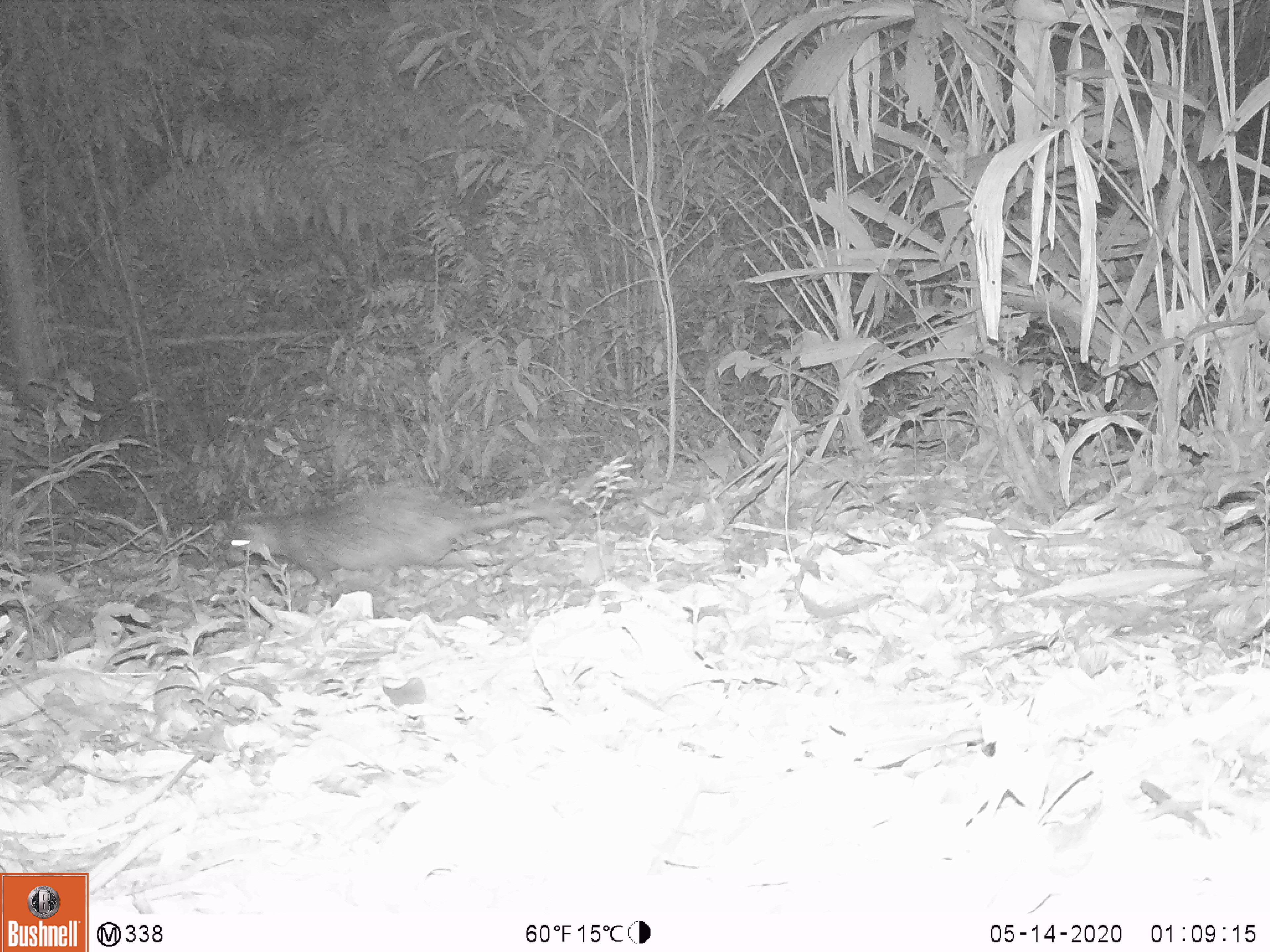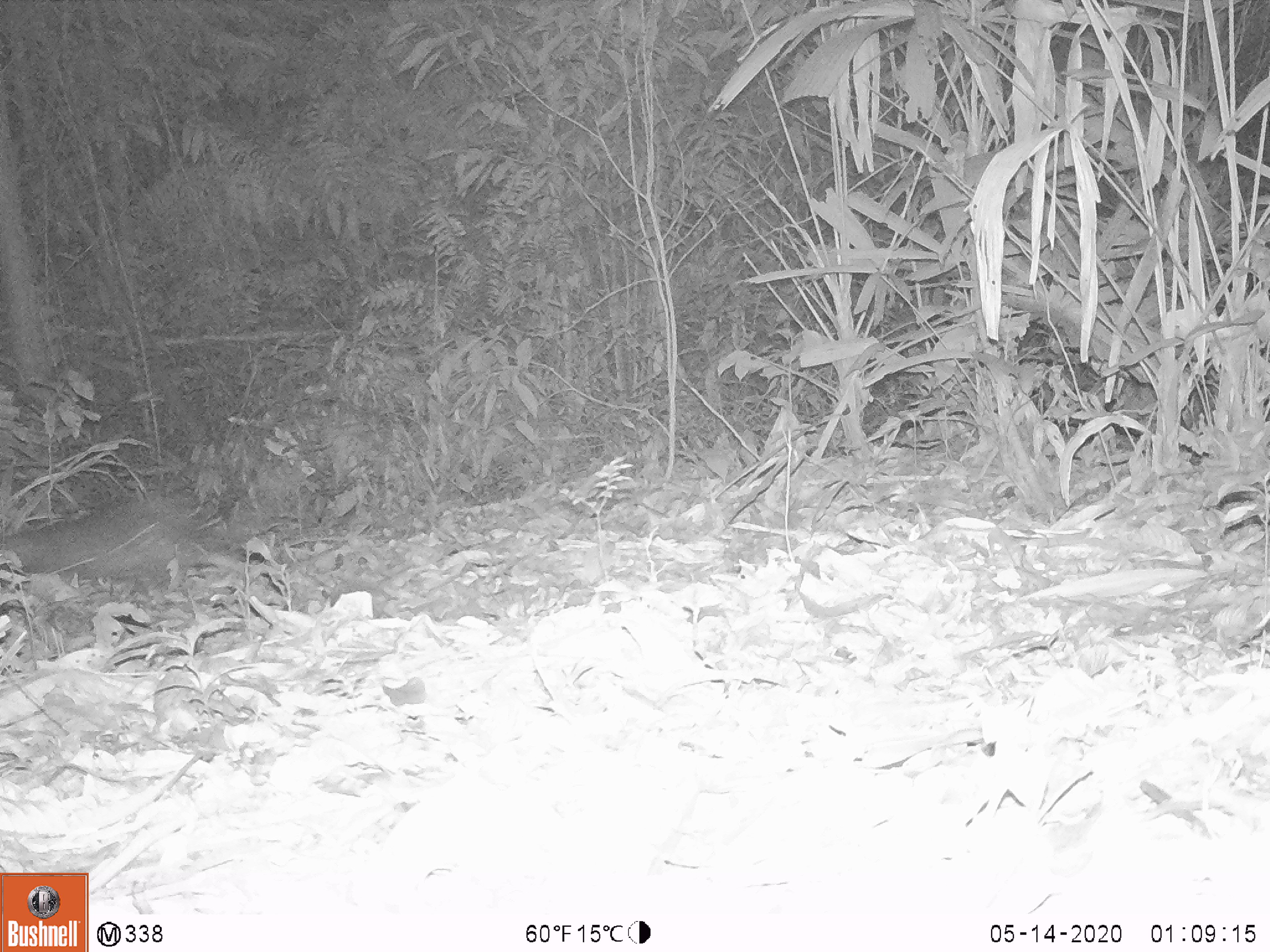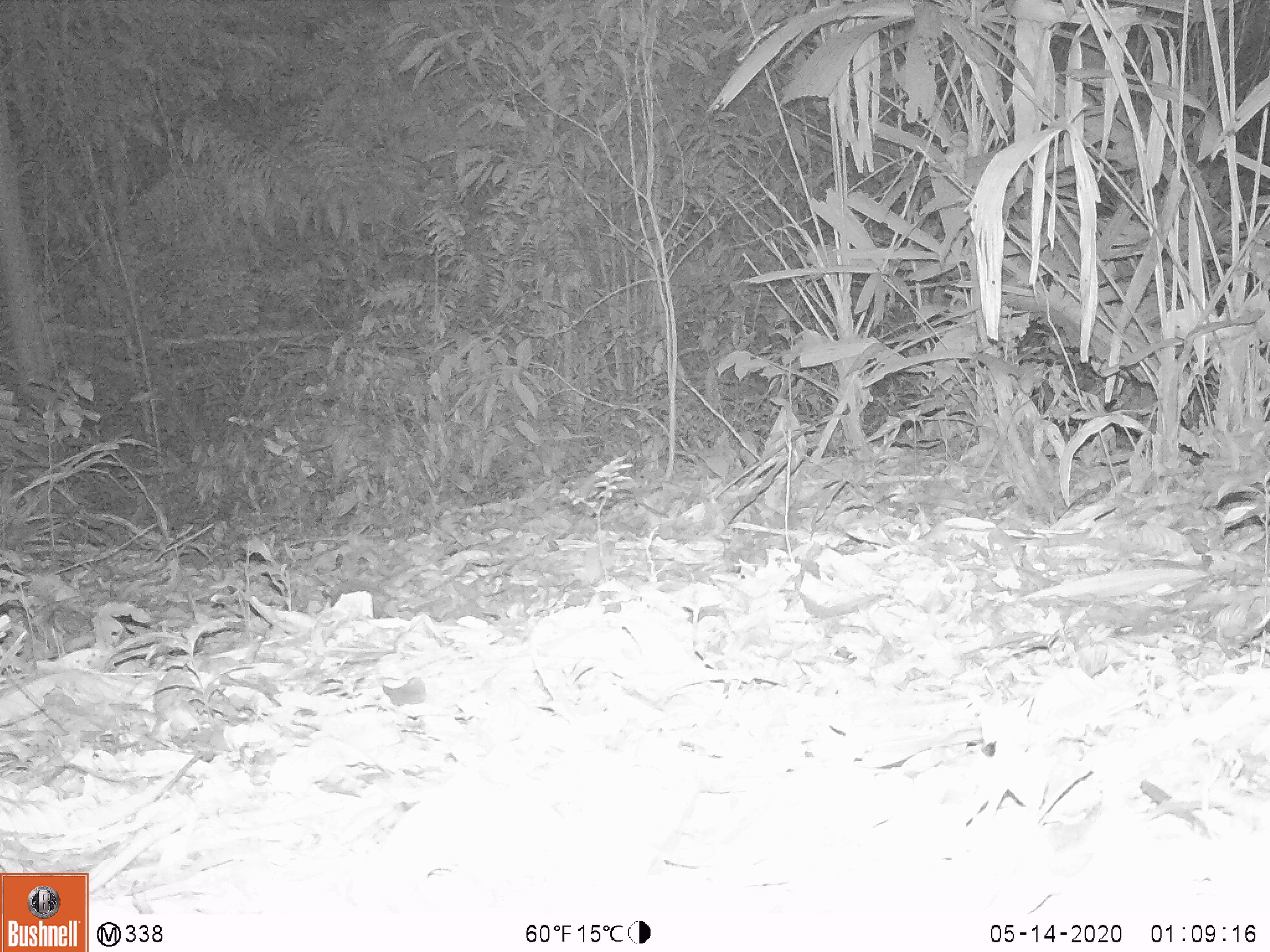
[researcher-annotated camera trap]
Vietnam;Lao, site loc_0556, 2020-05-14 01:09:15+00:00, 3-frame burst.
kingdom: Animalia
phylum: Chordata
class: Mammalia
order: Rodentia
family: Hystricidae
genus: Atherurus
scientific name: Atherurus macrourus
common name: asiatic brush-tailed porcupine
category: asiatic brush tailed porcupine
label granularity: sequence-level